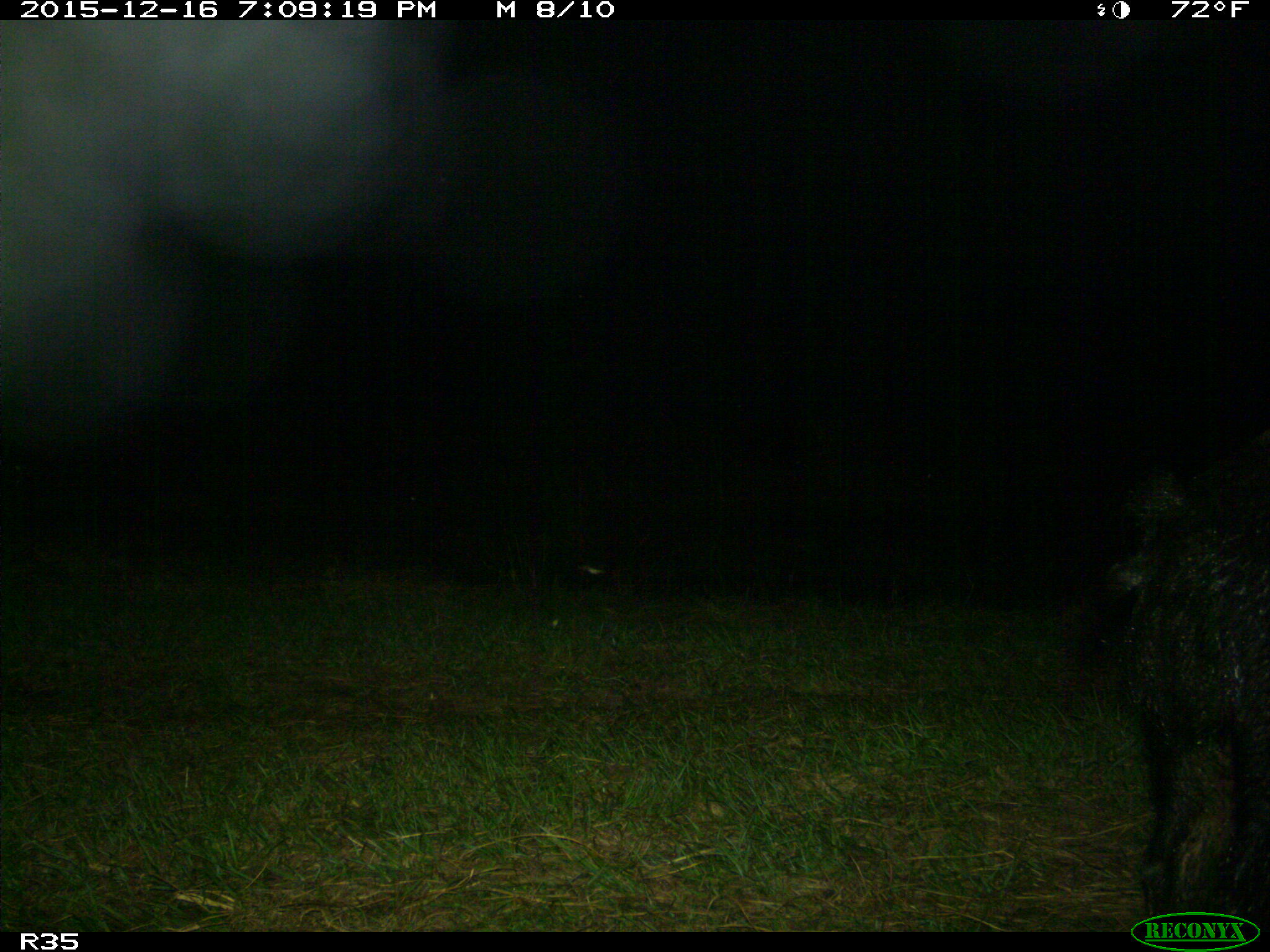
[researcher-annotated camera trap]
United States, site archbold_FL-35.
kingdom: Animalia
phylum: Chordata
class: Mammalia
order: Artiodactyla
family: Suidae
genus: Sus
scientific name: Sus scrofa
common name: wild boar